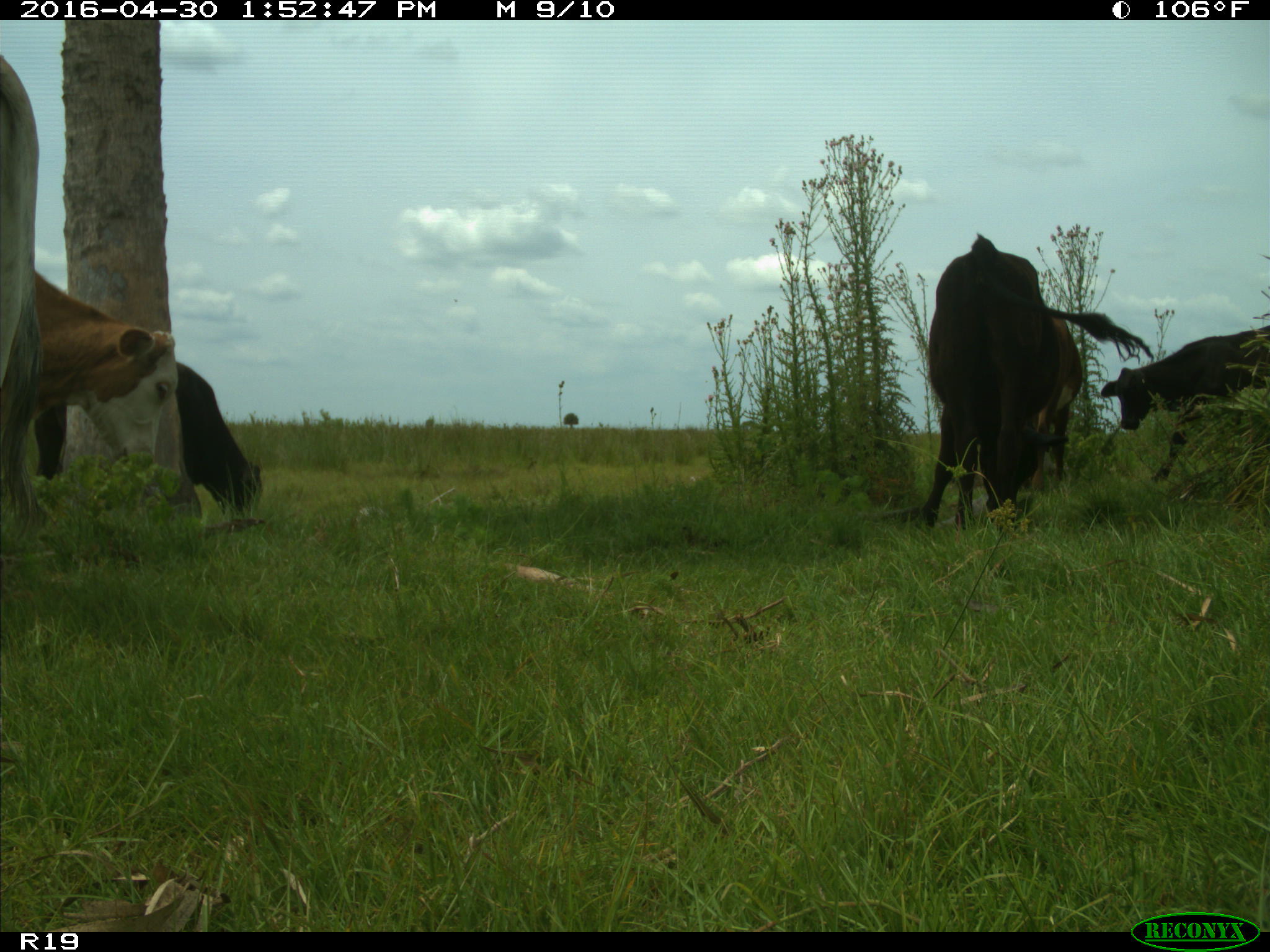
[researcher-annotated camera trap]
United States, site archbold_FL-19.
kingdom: Animalia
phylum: Chordata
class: Mammalia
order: Artiodactyla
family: Bovidae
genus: Bos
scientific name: Bos taurus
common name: domestic cow